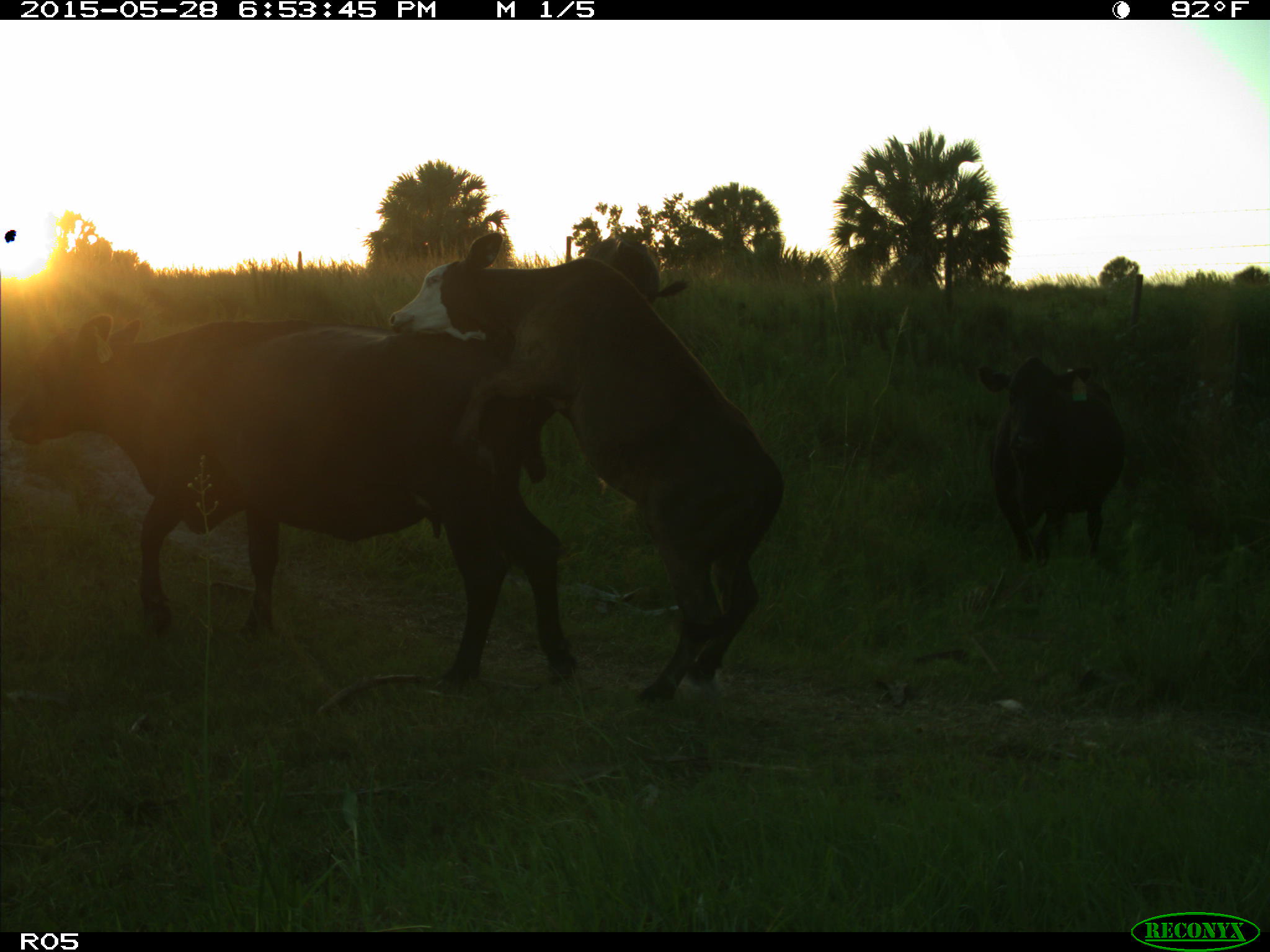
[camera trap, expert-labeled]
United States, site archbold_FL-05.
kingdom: Animalia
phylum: Chordata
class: Mammalia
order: Artiodactyla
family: Bovidae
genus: Bos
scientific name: Bos taurus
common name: domestic cow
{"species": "Bos taurus (domestic cow)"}